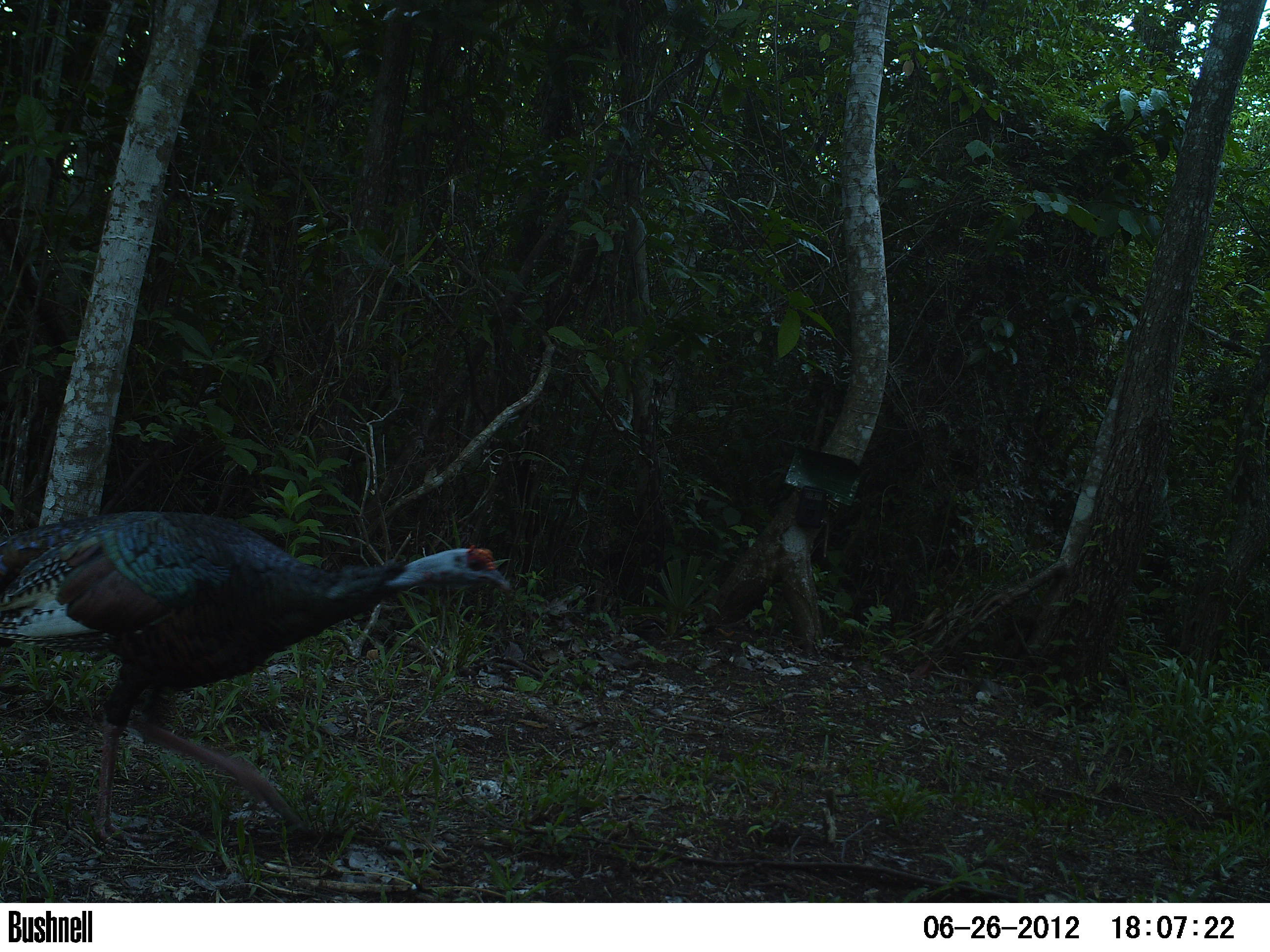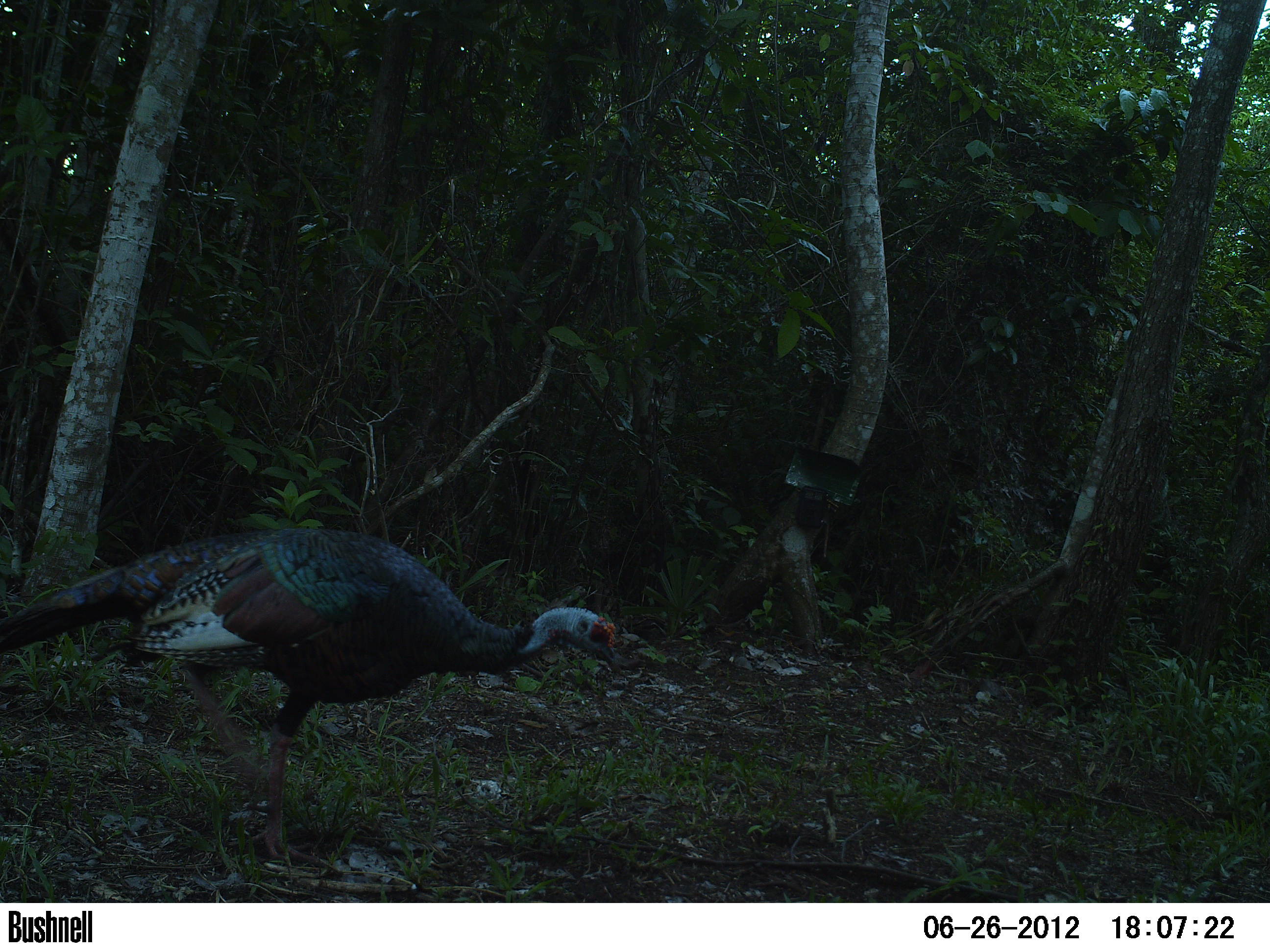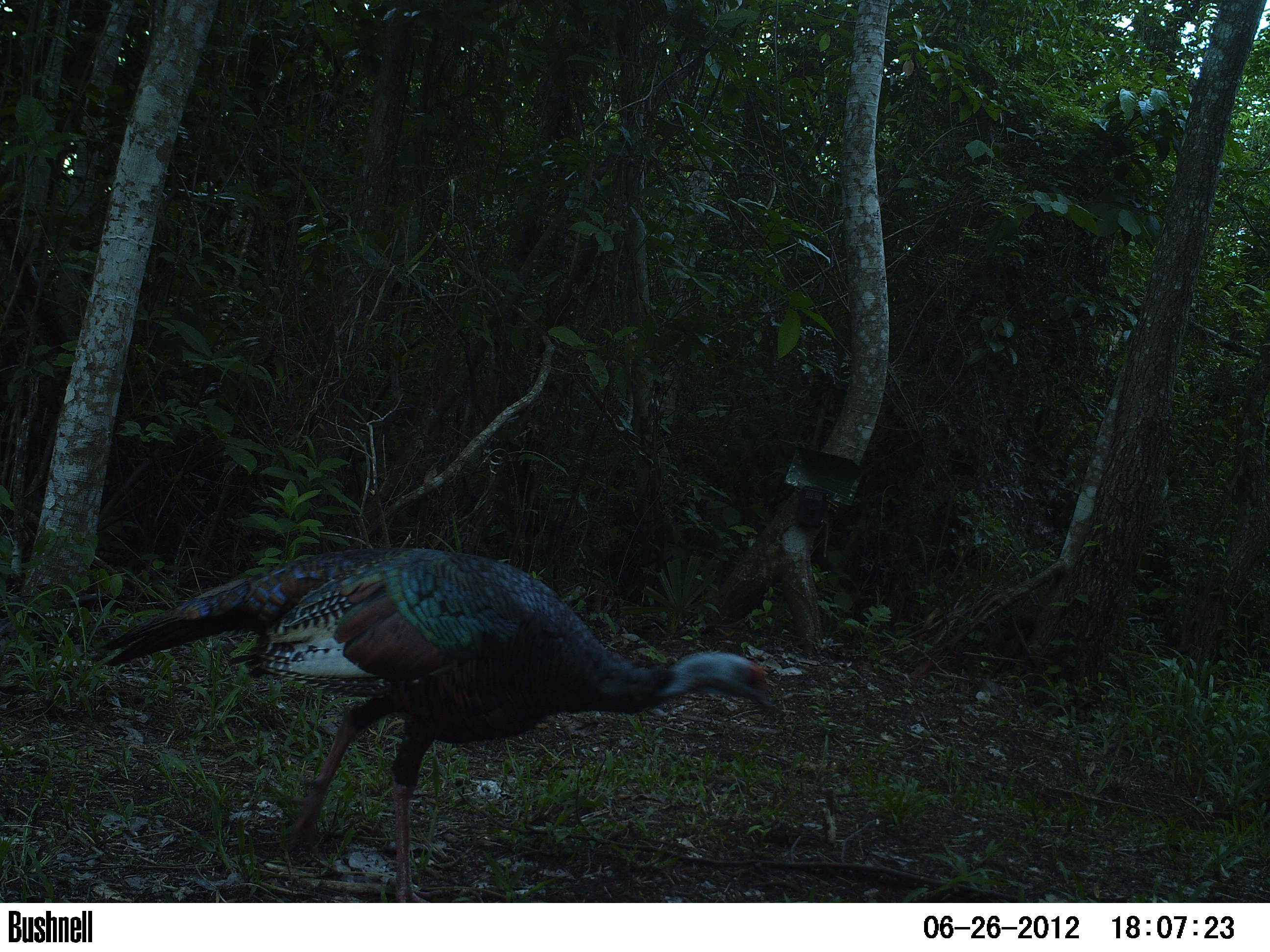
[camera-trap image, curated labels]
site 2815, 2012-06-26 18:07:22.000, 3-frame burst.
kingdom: Animalia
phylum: Chordata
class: Aves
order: Galliformes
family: Phasianidae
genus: Meleagris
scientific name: Meleagris ocellata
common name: ocellated turkey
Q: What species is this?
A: Meleagris ocellata (ocellated turkey).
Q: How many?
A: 1.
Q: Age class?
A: Adult.